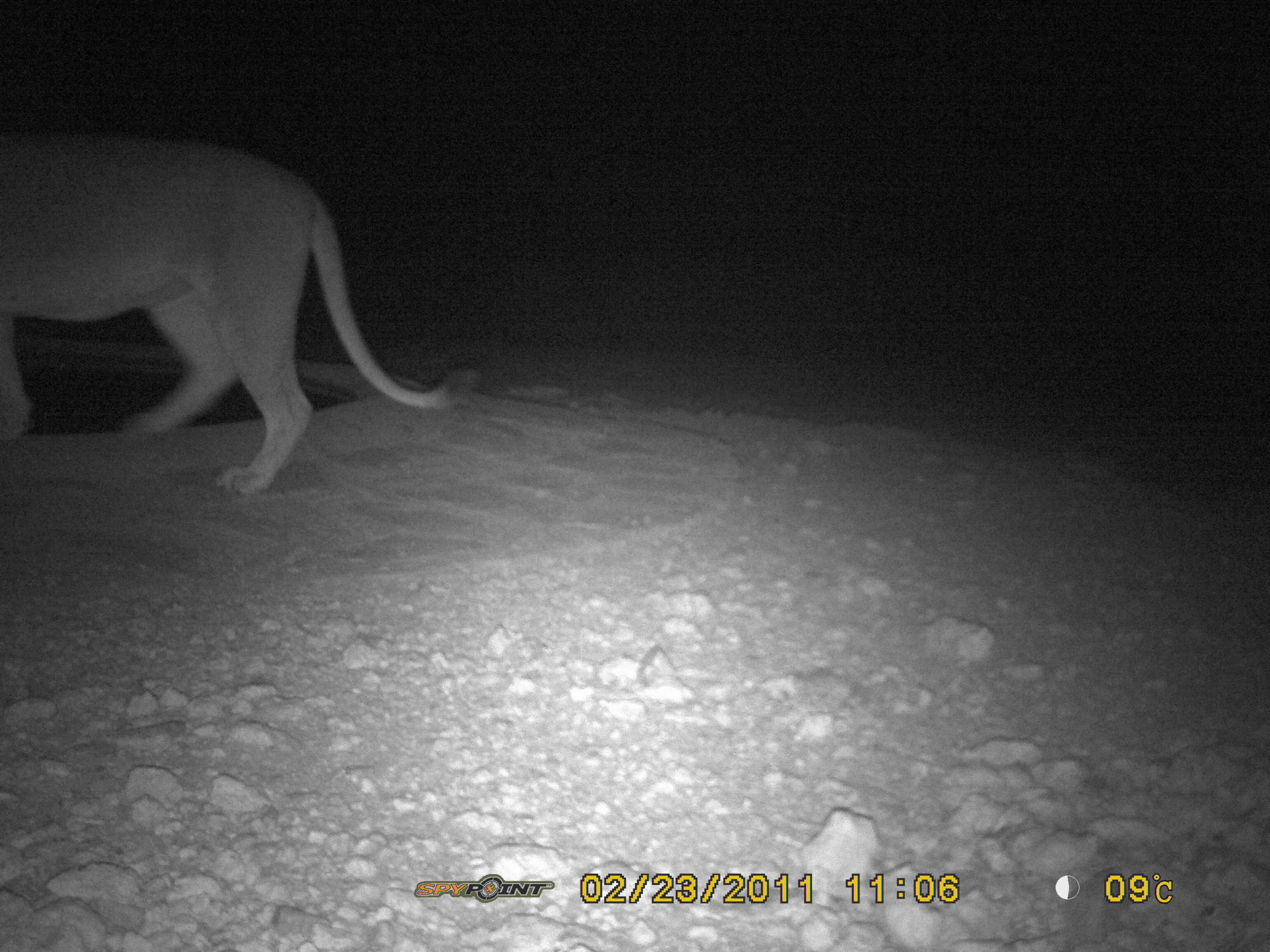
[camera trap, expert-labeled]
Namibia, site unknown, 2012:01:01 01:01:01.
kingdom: Animalia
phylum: Chordata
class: Mammalia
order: Carnivora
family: Felidae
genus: Panthera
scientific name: Panthera leo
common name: lion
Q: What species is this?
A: Panthera leo (lion).